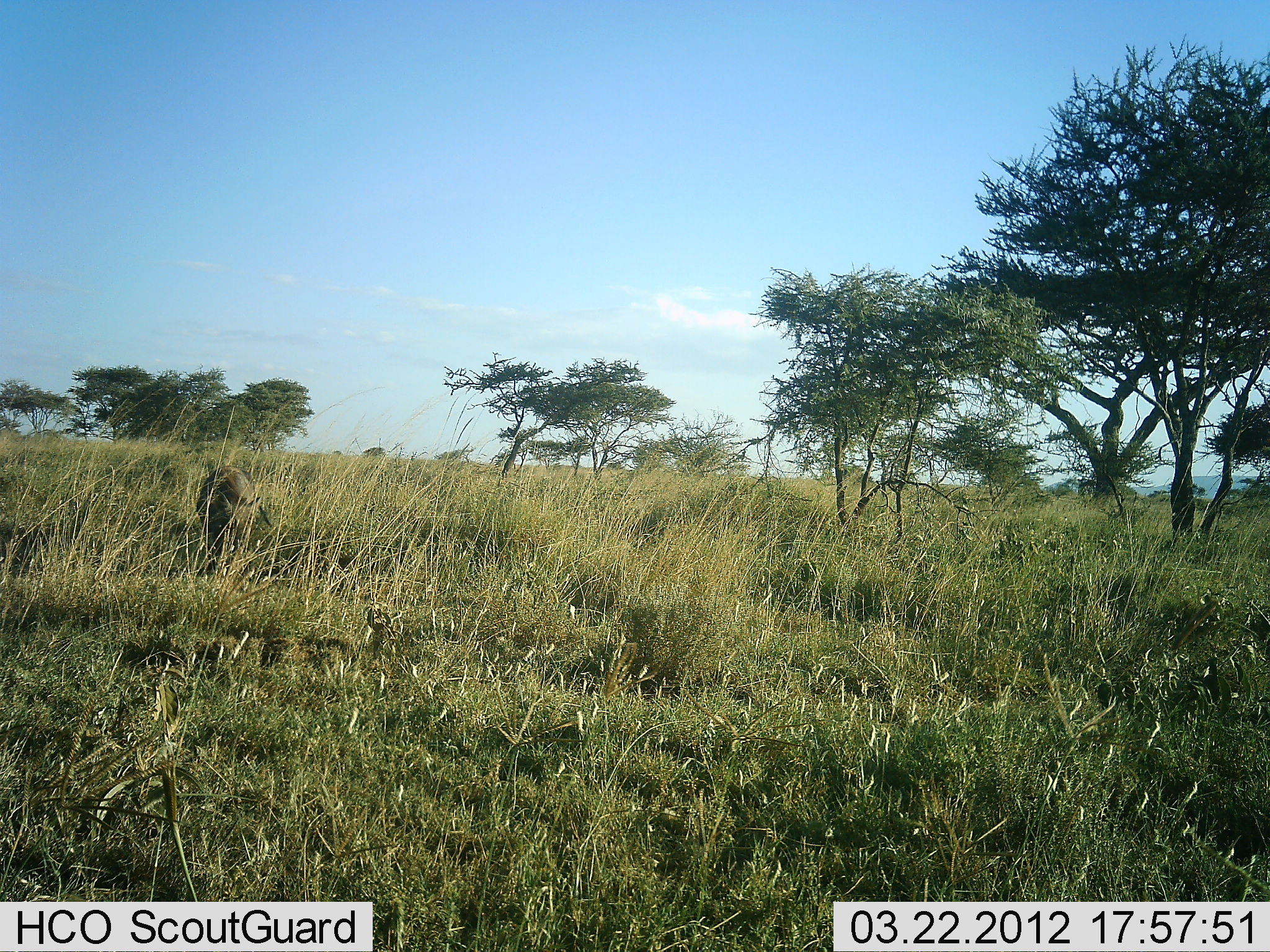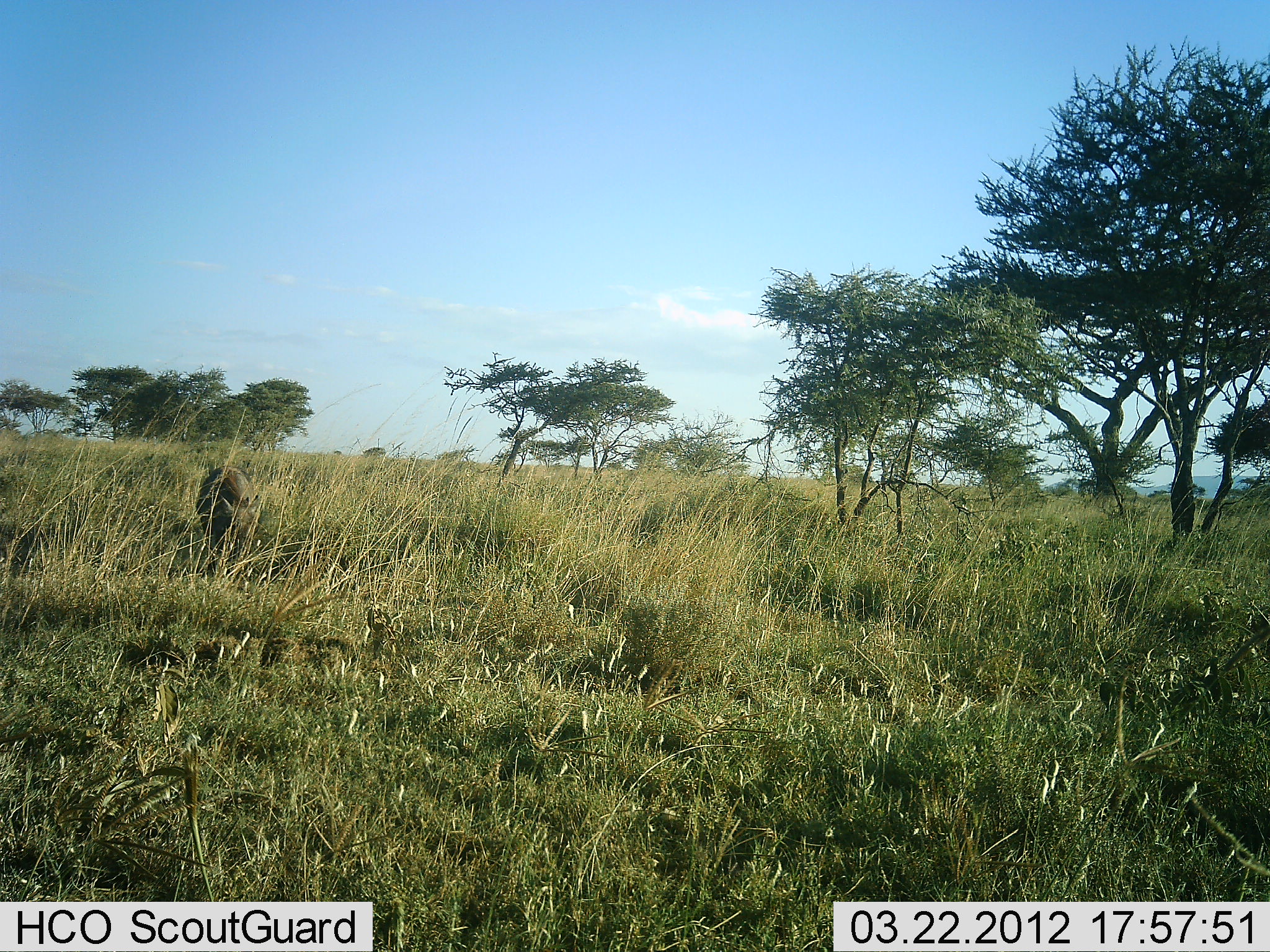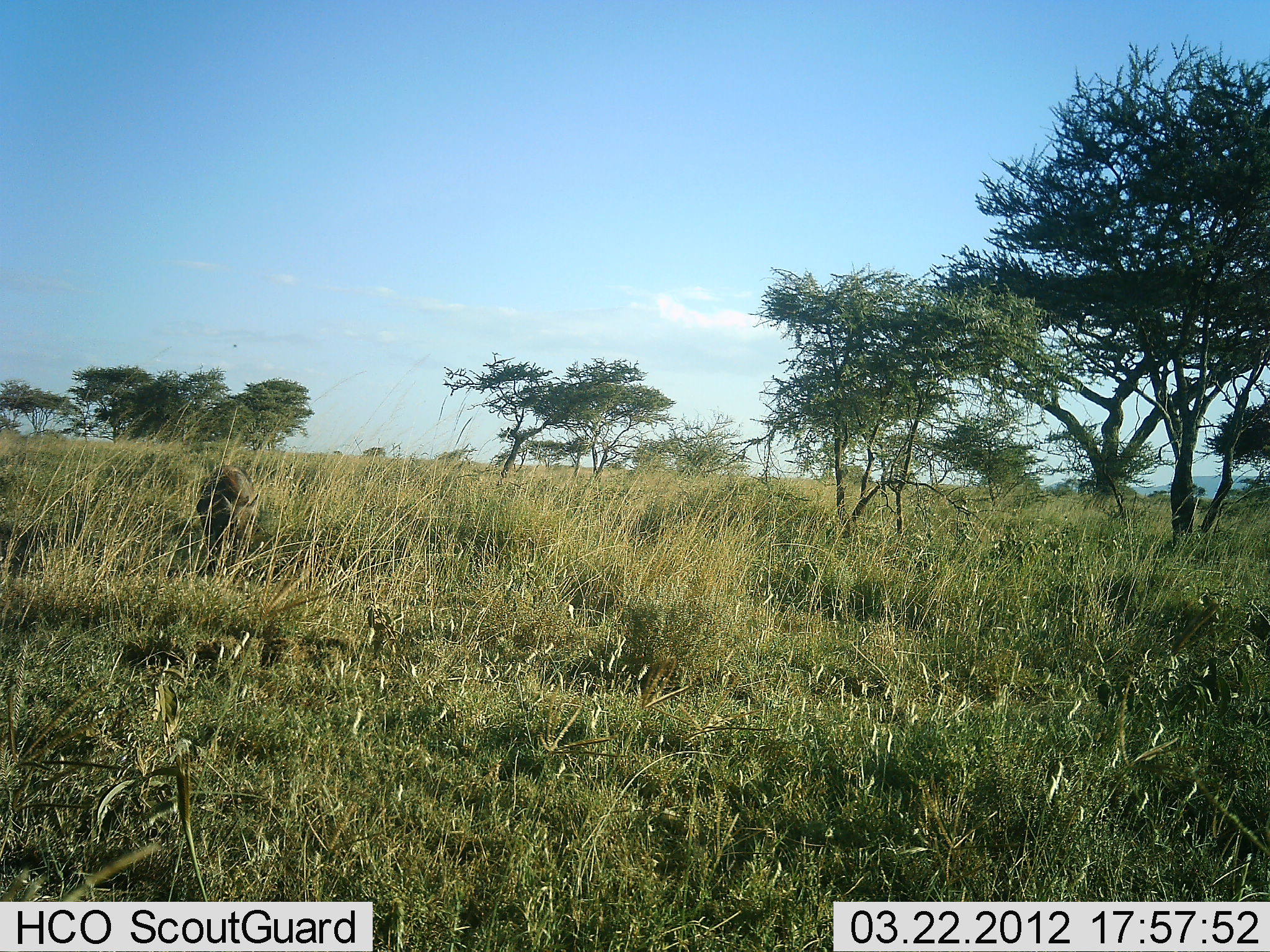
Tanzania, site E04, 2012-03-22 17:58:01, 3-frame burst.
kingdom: Animalia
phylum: Chordata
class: Mammalia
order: Artiodactyla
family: Suidae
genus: Phacochoerus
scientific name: Phacochoerus africanus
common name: warthog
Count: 1.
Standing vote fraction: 57%.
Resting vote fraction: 0%.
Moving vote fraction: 0%.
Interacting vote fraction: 0%.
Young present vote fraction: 0%.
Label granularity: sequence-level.